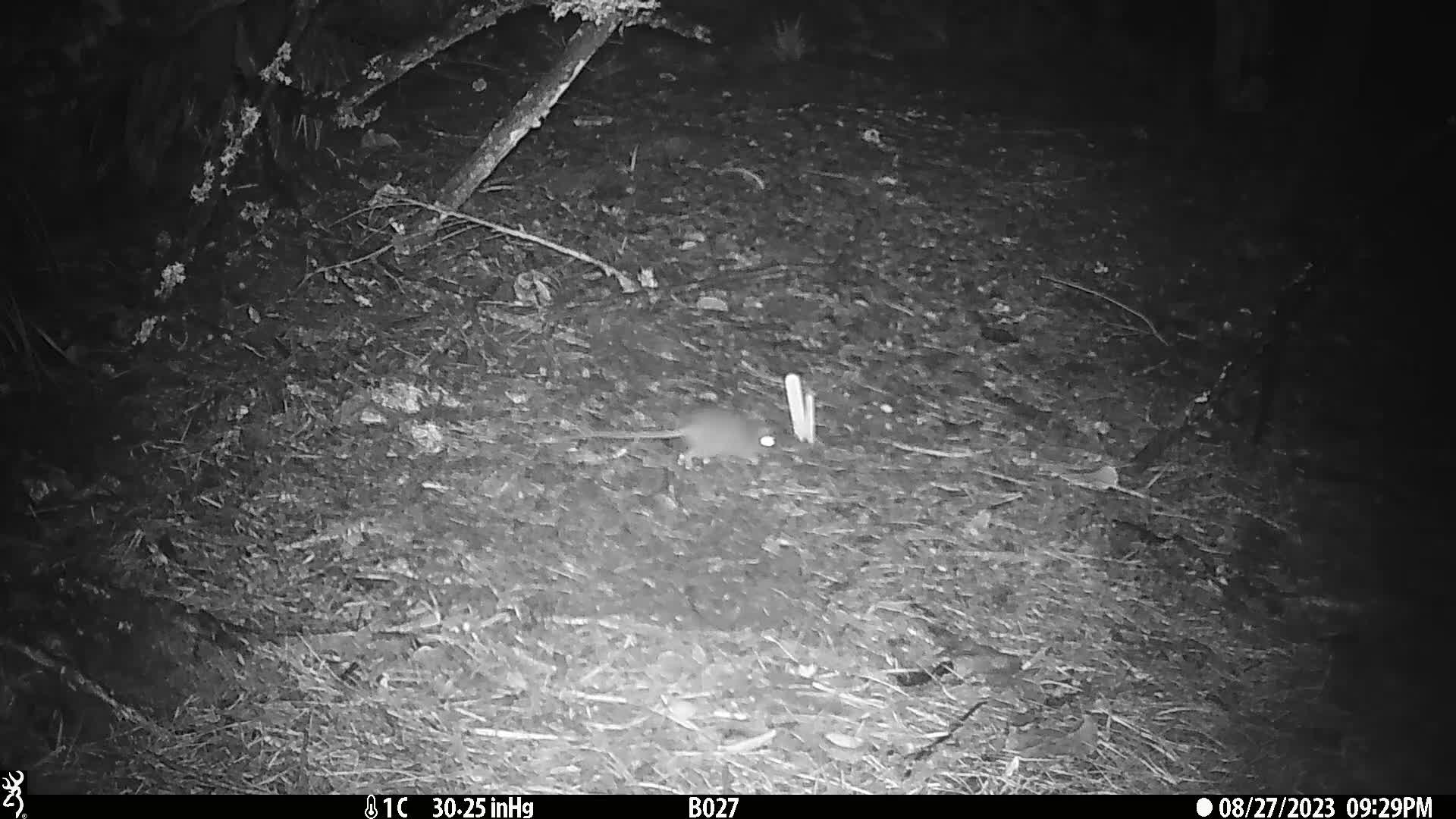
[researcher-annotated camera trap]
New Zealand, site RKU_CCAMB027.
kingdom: Animalia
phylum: Chordata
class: Mammalia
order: Rodentia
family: Muridae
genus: Rattus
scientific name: Rattus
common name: rat